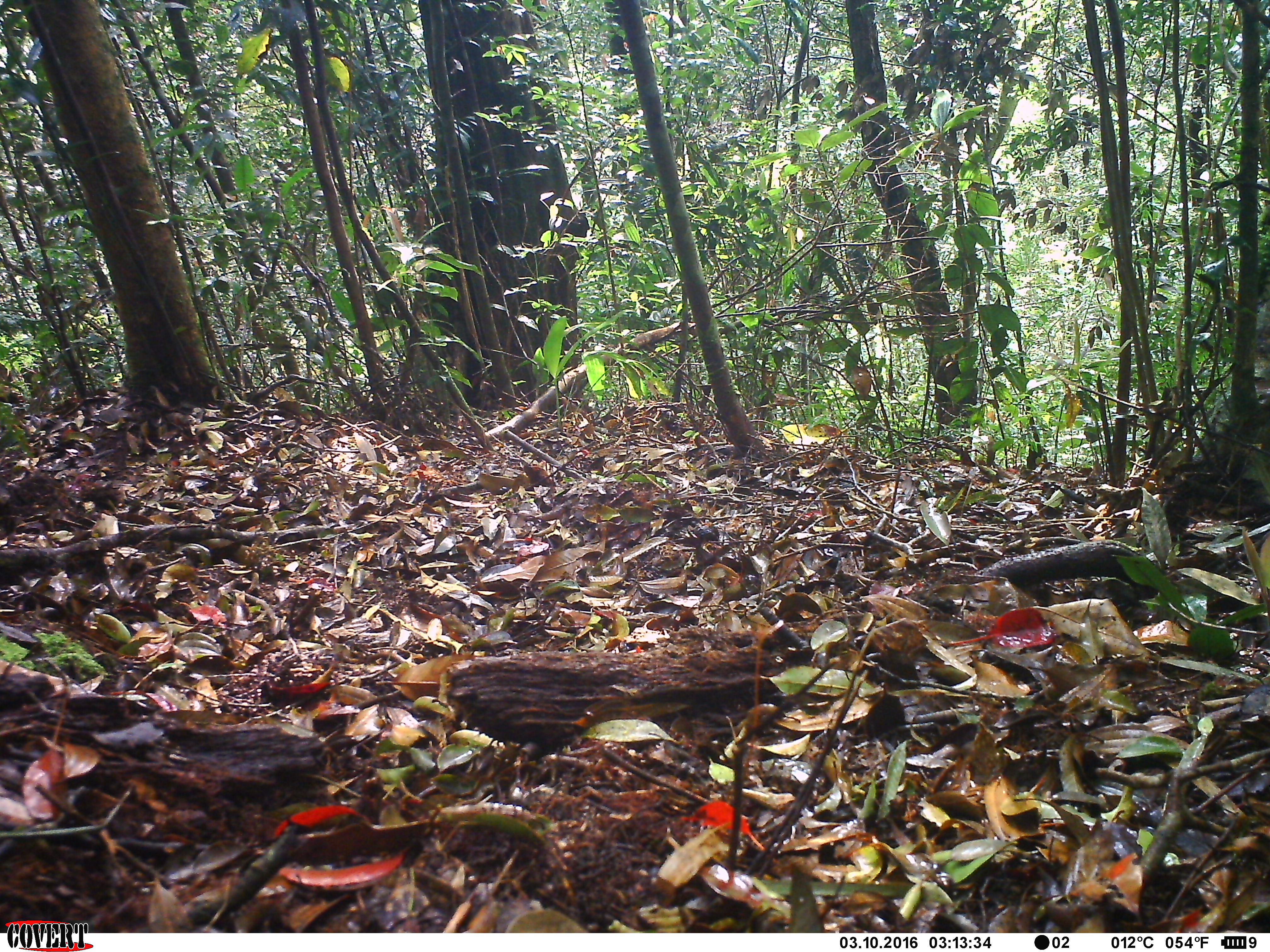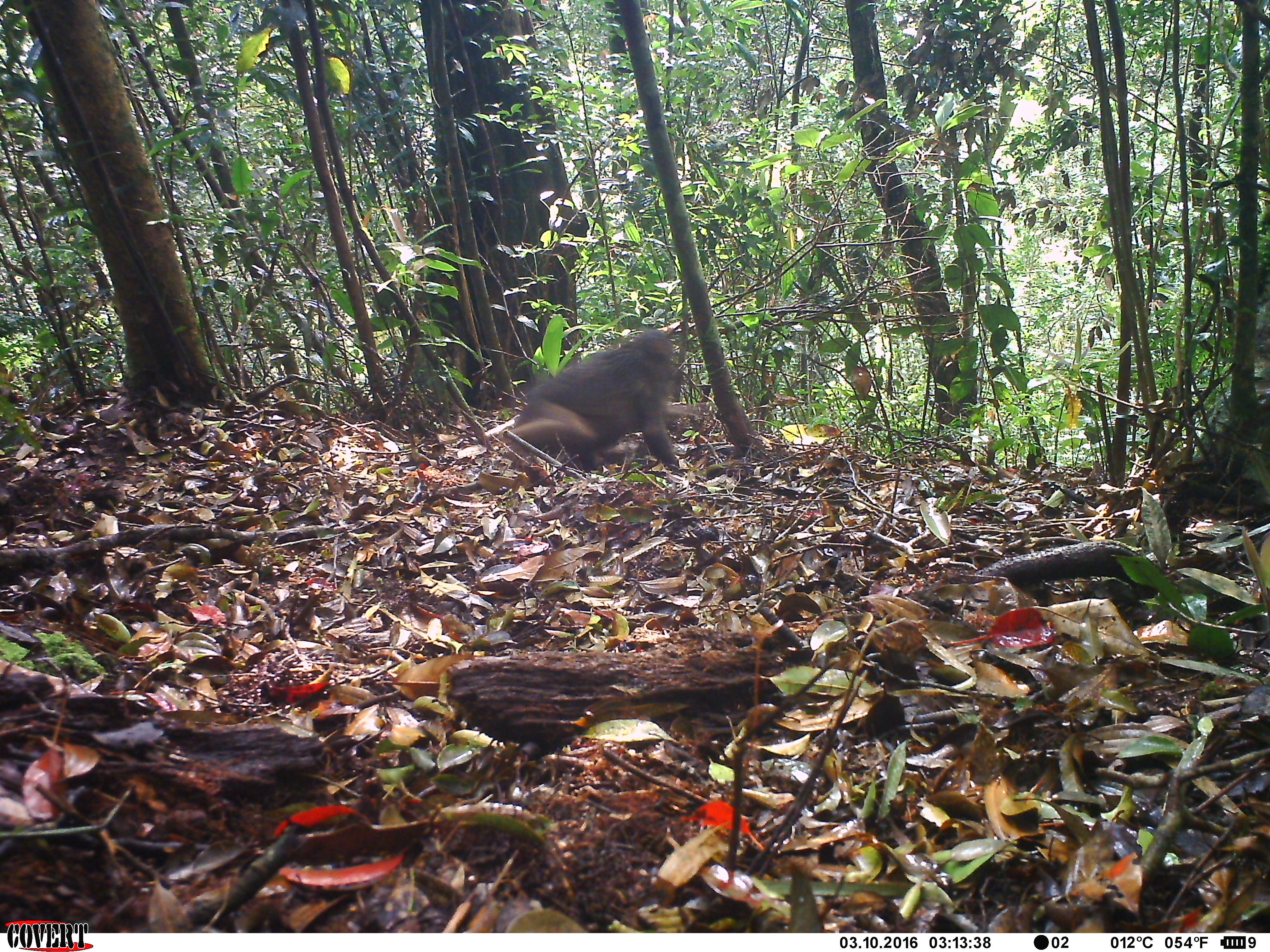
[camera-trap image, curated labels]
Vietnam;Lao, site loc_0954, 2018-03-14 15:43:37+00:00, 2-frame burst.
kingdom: Animalia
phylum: Chordata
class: Mammalia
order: Primates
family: Cercopithecidae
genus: Macaca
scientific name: Macaca arctoides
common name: stump-tailed macaque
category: stump tailed macaque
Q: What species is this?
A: Stump tailed macaque (stump-tailed macaque) (Macaca arctoides).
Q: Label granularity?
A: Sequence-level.